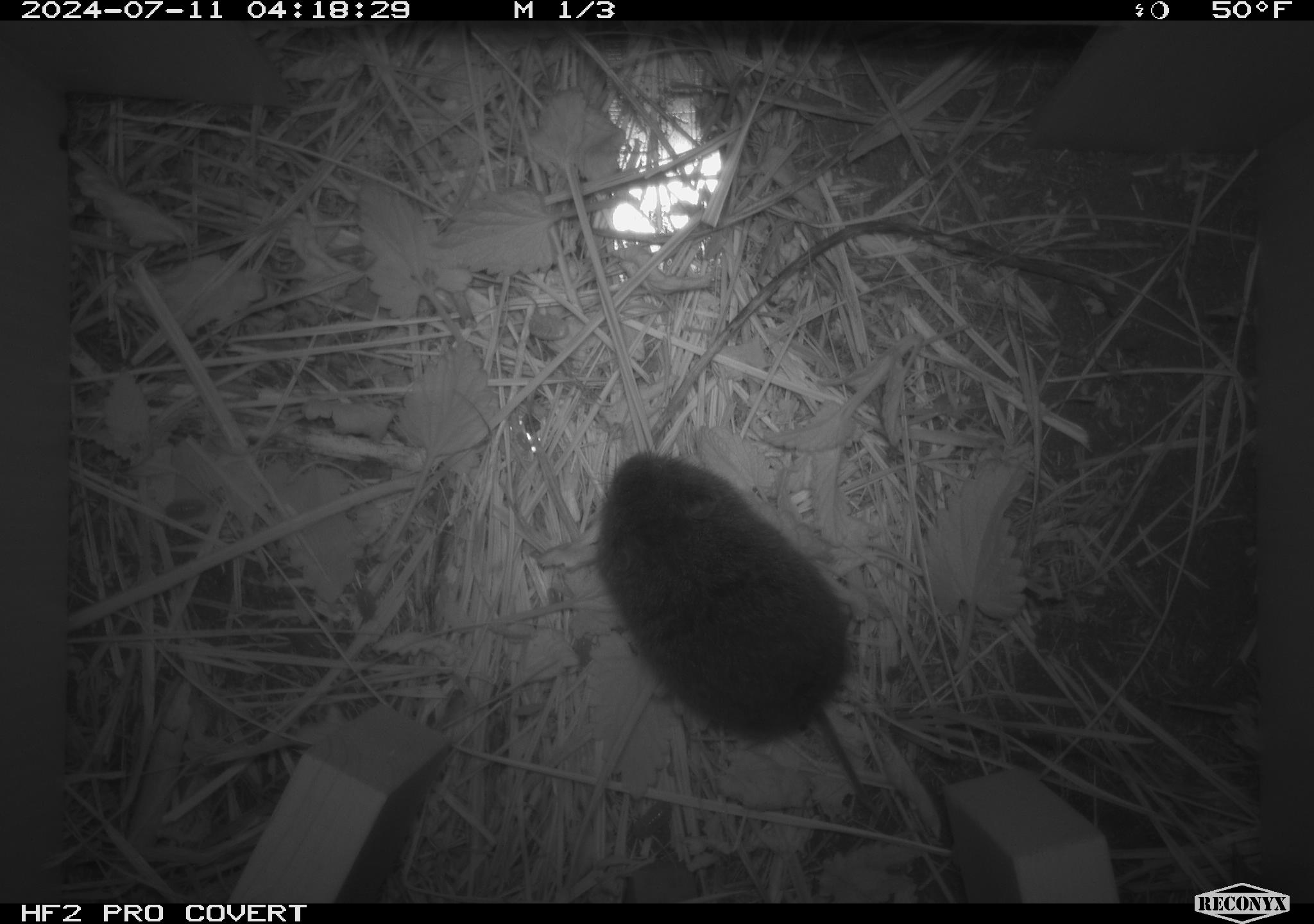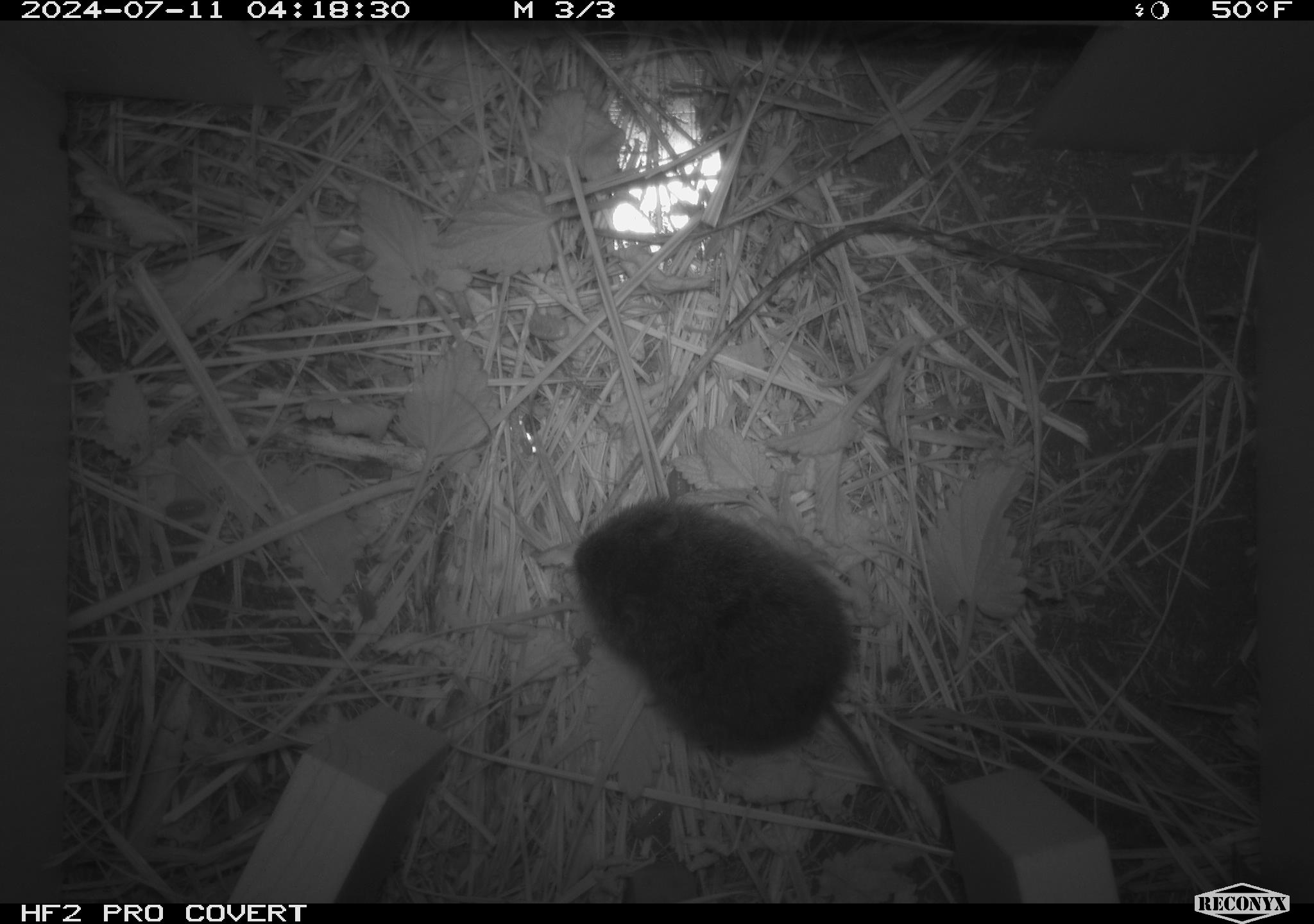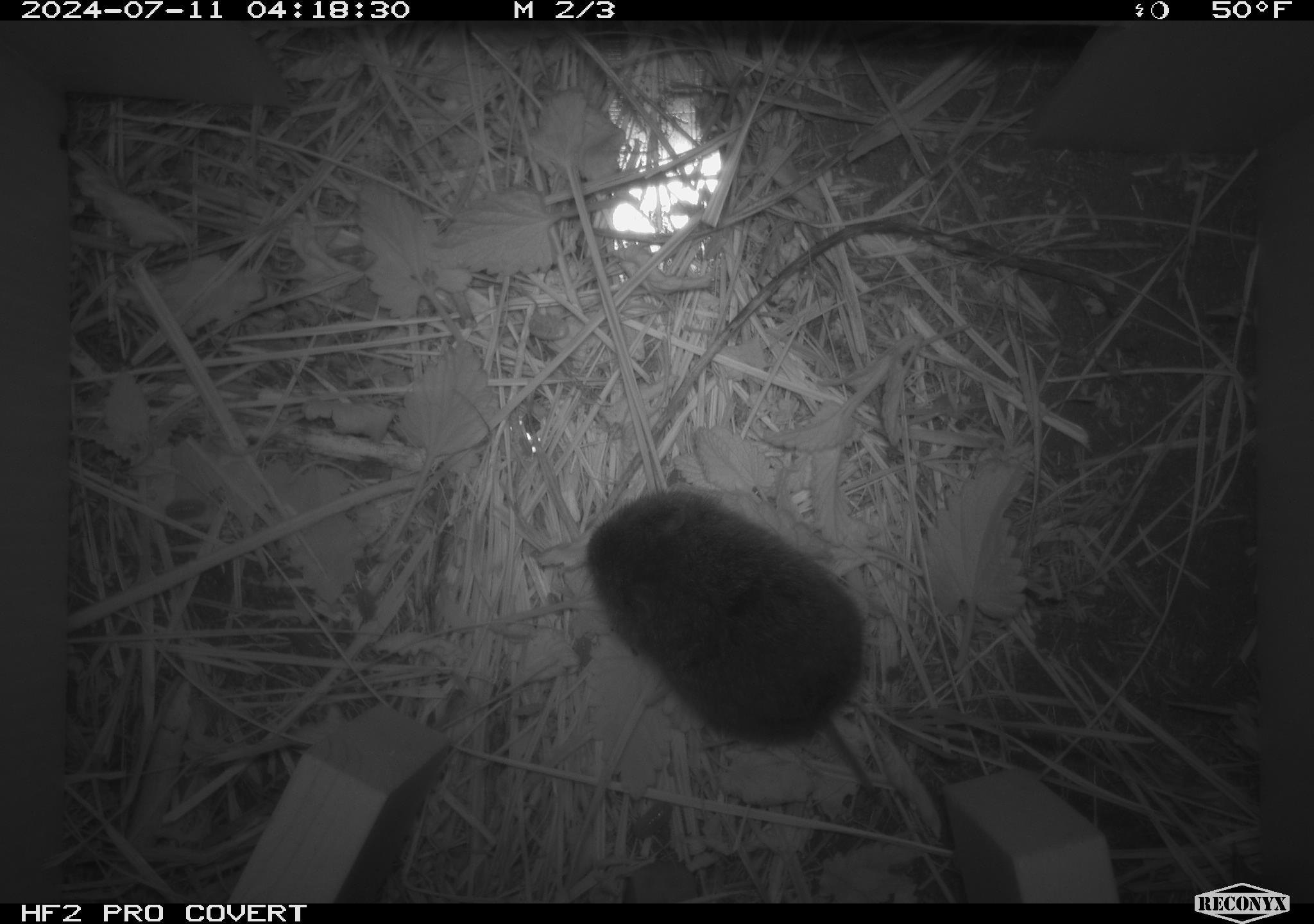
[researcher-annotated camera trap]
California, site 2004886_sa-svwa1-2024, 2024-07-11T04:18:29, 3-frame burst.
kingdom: Animalia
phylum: Chordata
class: Mammalia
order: Rodentia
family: Cricetidae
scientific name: Arvicolinae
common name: voles, lemmings, and muskrats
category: arvicolinae subfamily